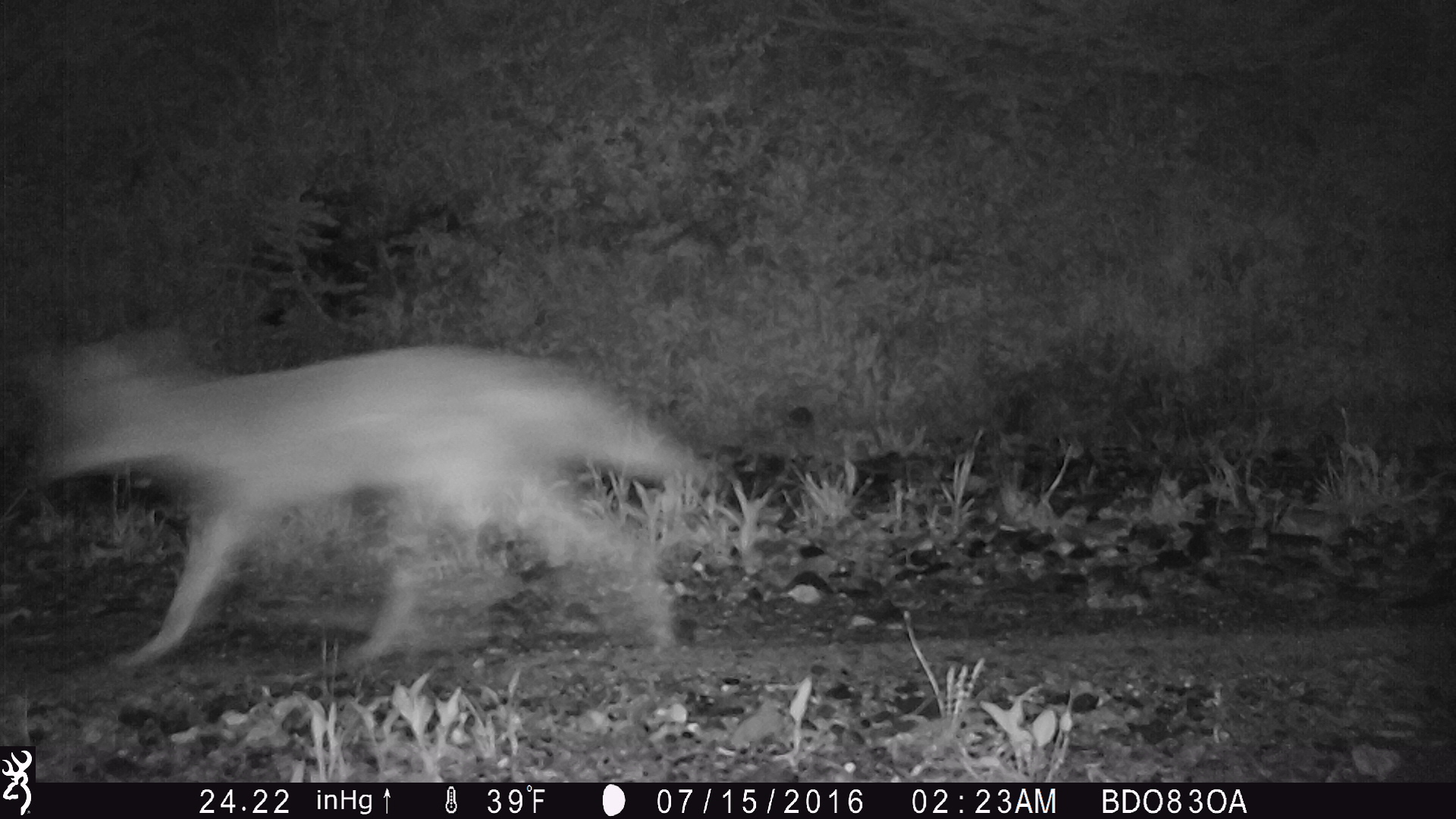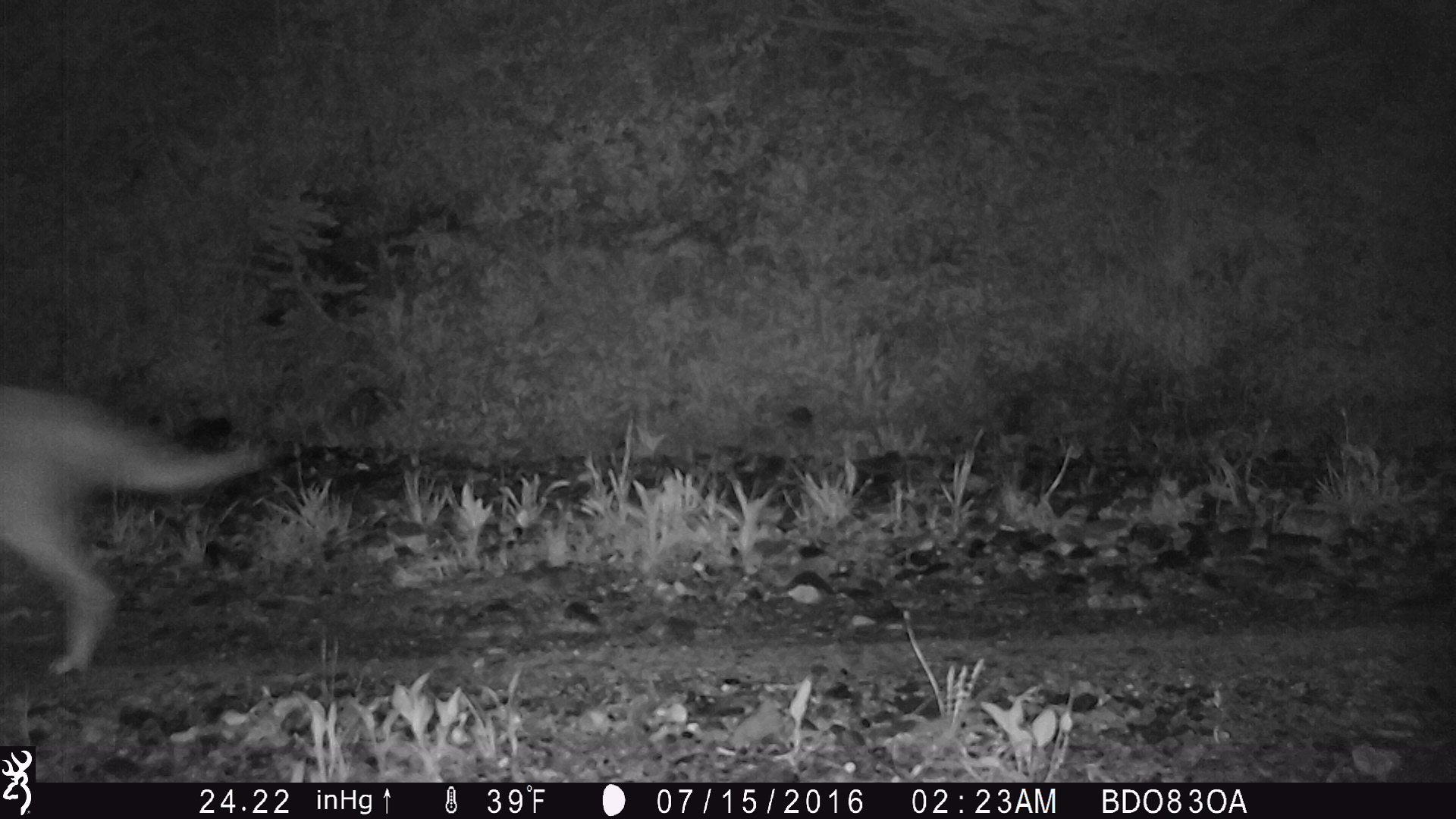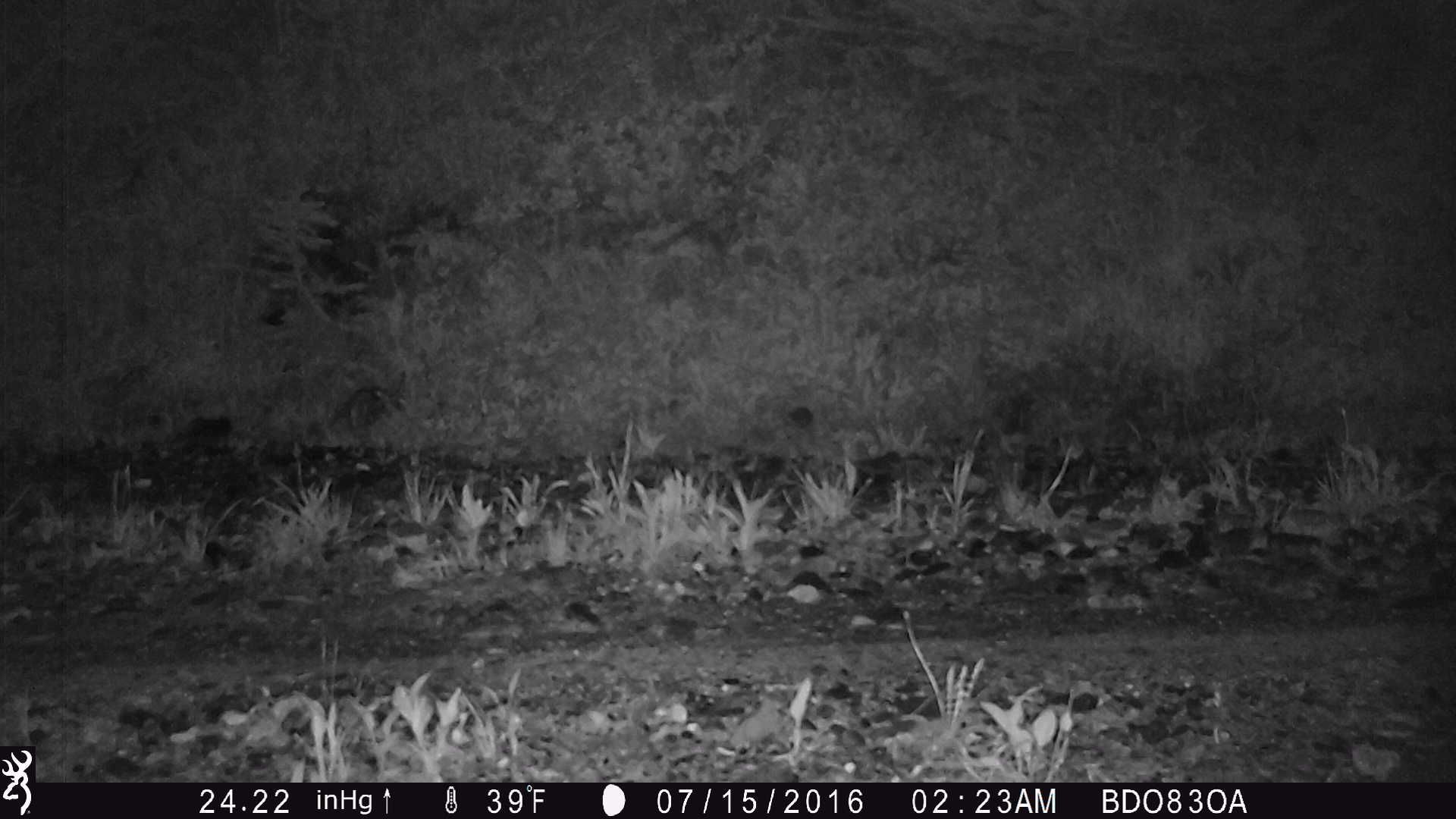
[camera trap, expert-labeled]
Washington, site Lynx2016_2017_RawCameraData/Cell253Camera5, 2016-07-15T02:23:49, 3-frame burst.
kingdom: Animalia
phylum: Chordata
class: Mammalia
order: Carnivora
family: Canidae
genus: Canis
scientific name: Canis latrans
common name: coyote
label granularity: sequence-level